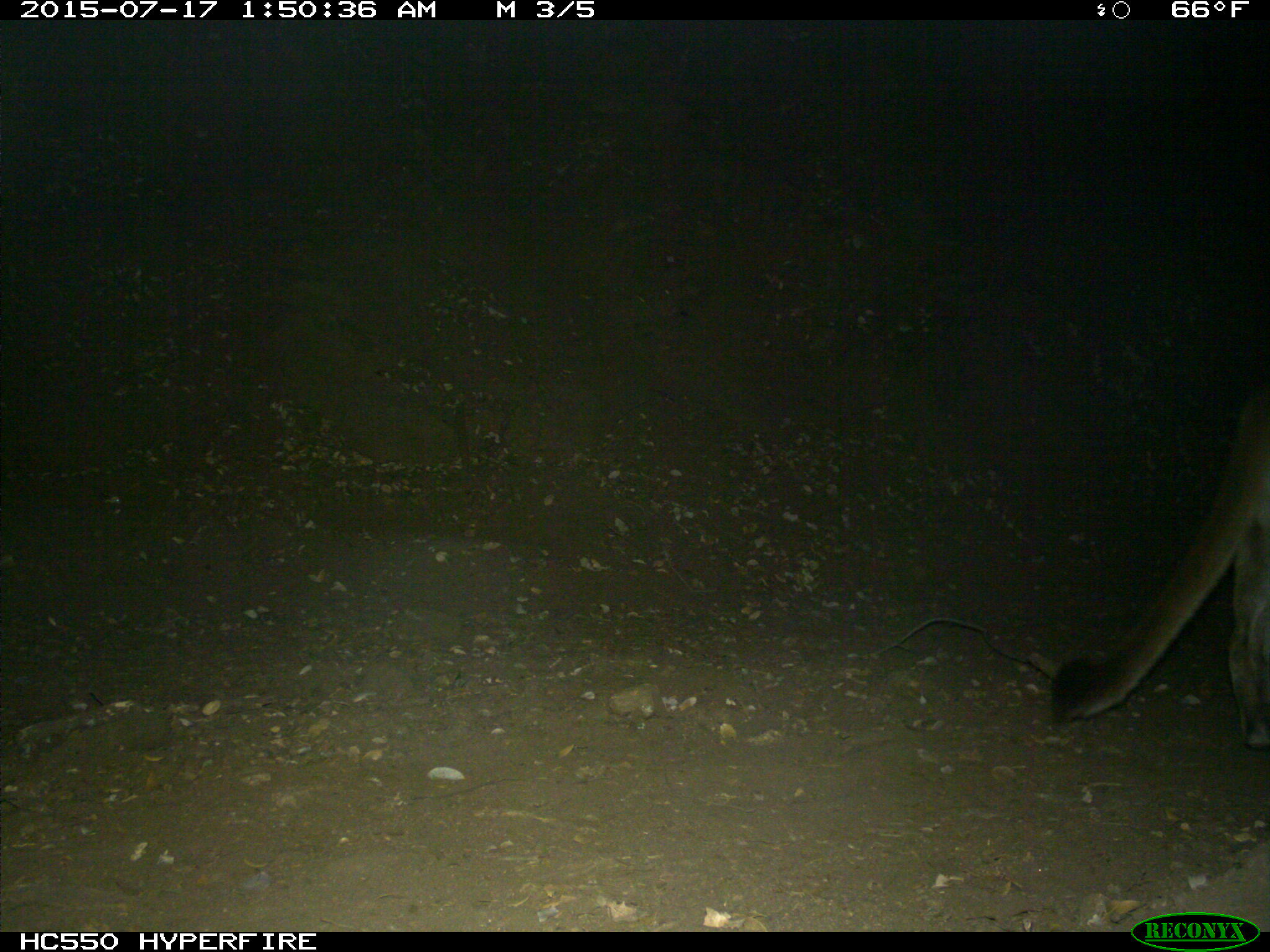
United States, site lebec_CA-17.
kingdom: Animalia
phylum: Chordata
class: Mammalia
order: Carnivora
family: Felidae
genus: Puma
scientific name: Puma concolor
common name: mountain lion